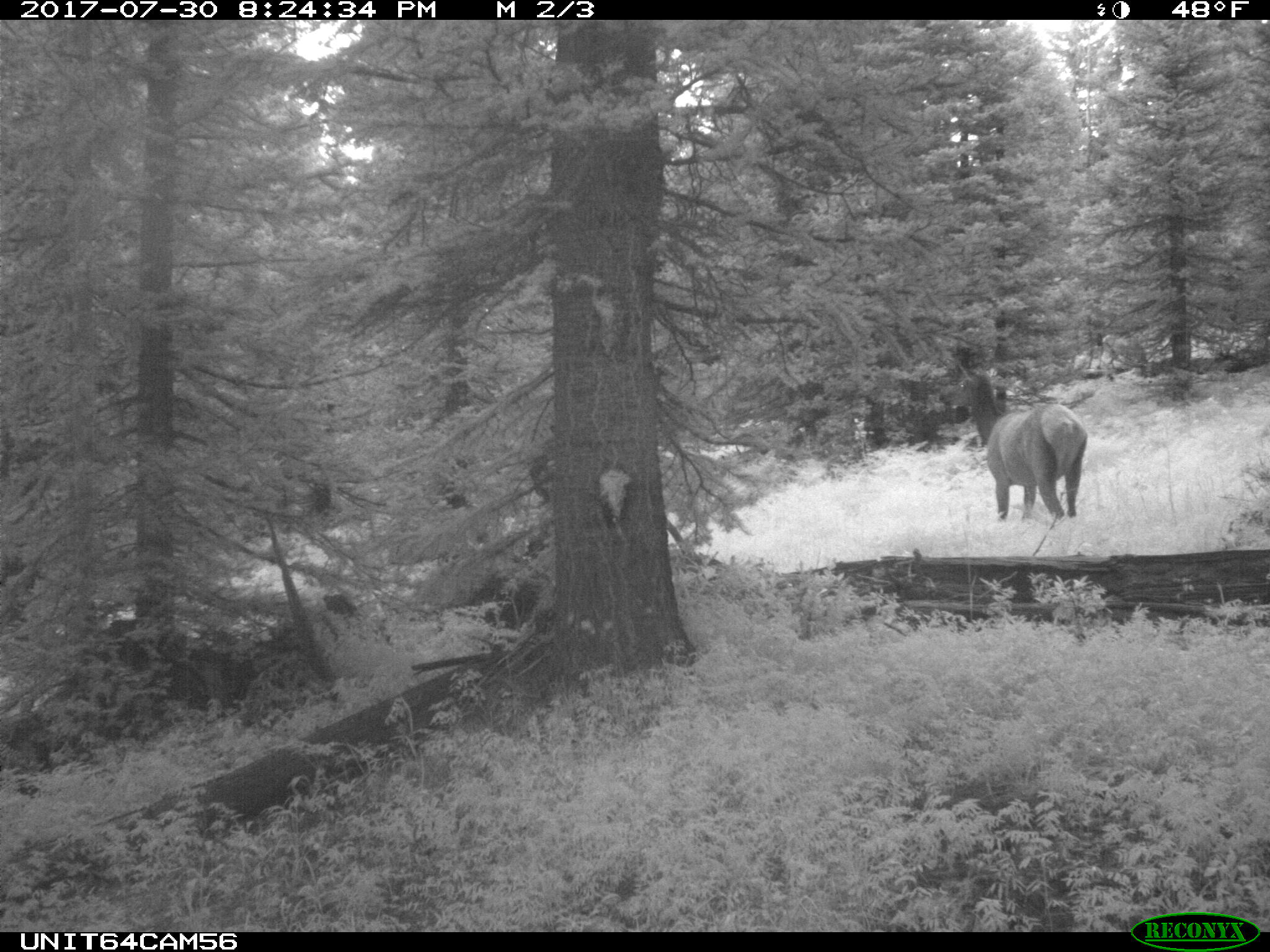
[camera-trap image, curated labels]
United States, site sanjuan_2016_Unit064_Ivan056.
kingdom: Animalia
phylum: Chordata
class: Mammalia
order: Artiodactyla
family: Cervidae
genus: Cervus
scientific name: Cervus elaphus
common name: red deer